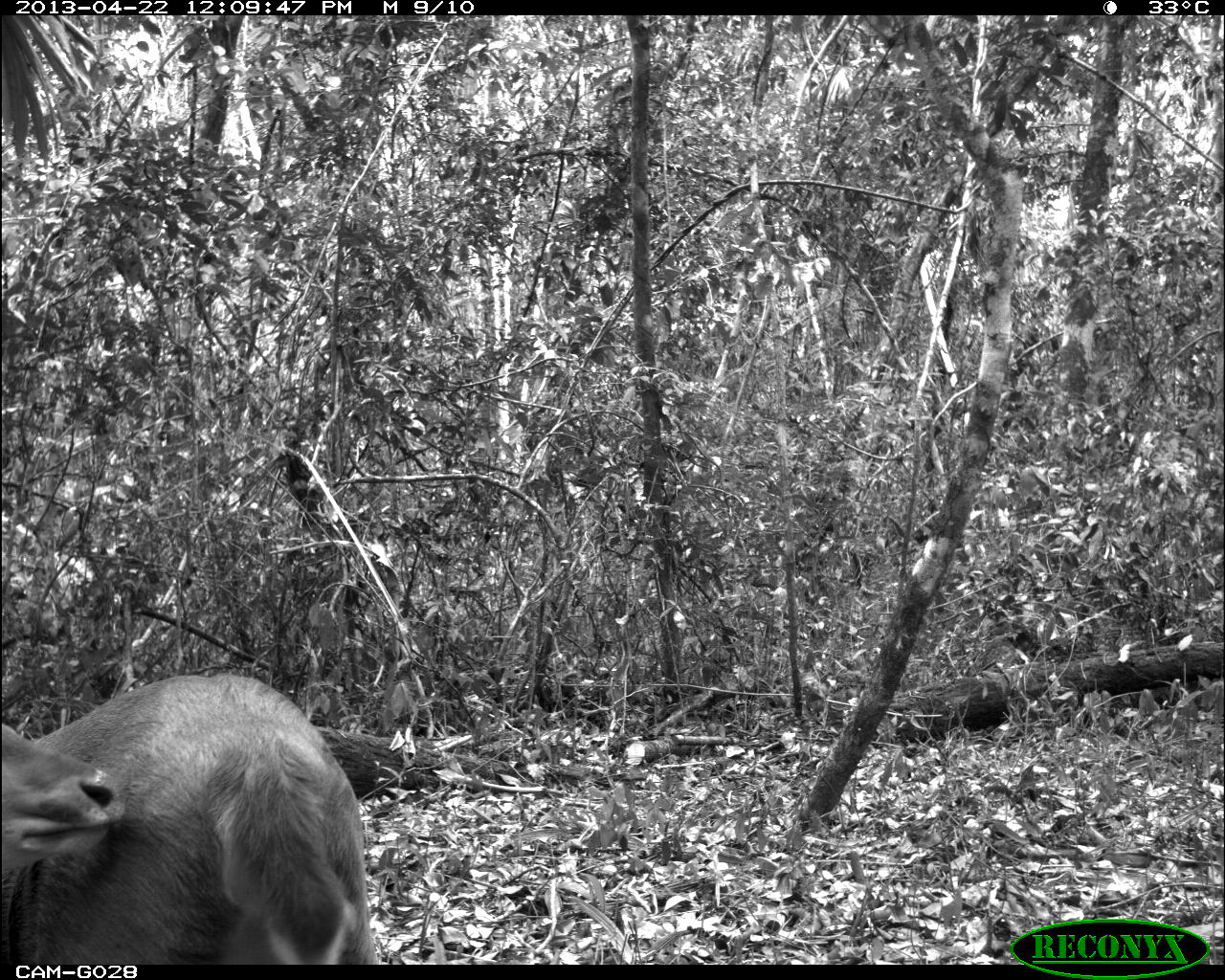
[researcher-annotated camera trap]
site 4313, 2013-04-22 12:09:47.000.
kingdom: Animalia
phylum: Chordata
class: Mammalia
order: Artiodactyla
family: Cervidae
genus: Odocoileus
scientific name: Odocoileus pandora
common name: yucatán brown brocket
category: mazama pandora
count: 1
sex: female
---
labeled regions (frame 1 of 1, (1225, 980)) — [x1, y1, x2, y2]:
mazama pandora: [2, 673, 373, 965]